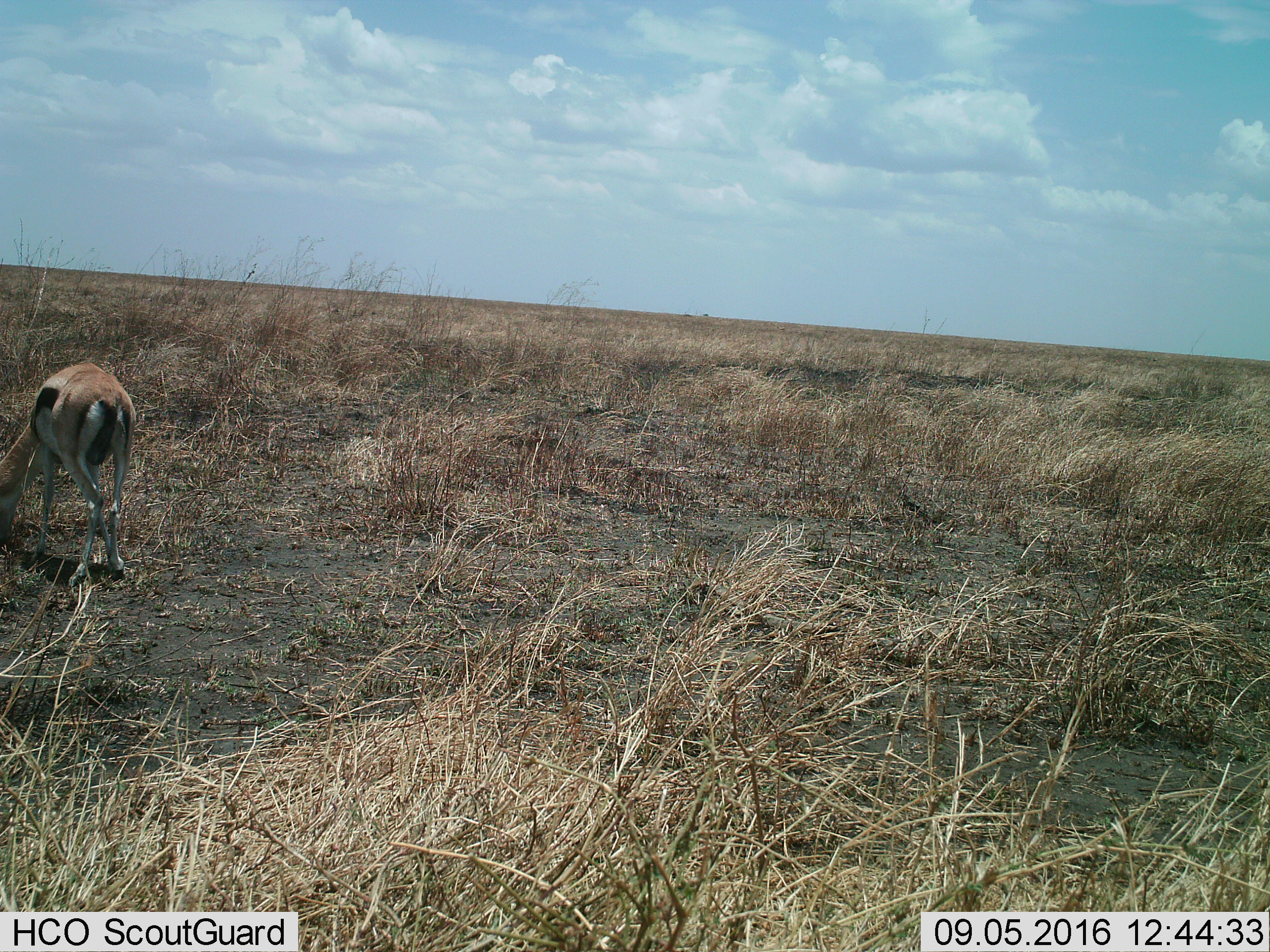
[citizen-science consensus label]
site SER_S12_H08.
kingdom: Animalia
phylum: Chordata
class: Mammalia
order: Artiodactyla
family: Bovidae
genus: Eudorcas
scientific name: Eudorcas thomsonii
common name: thomson's gazelle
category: gazellethomsons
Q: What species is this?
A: Gazellethomsons (thomson's gazelle) (Eudorcas thomsonii).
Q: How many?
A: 1.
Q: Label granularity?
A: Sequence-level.